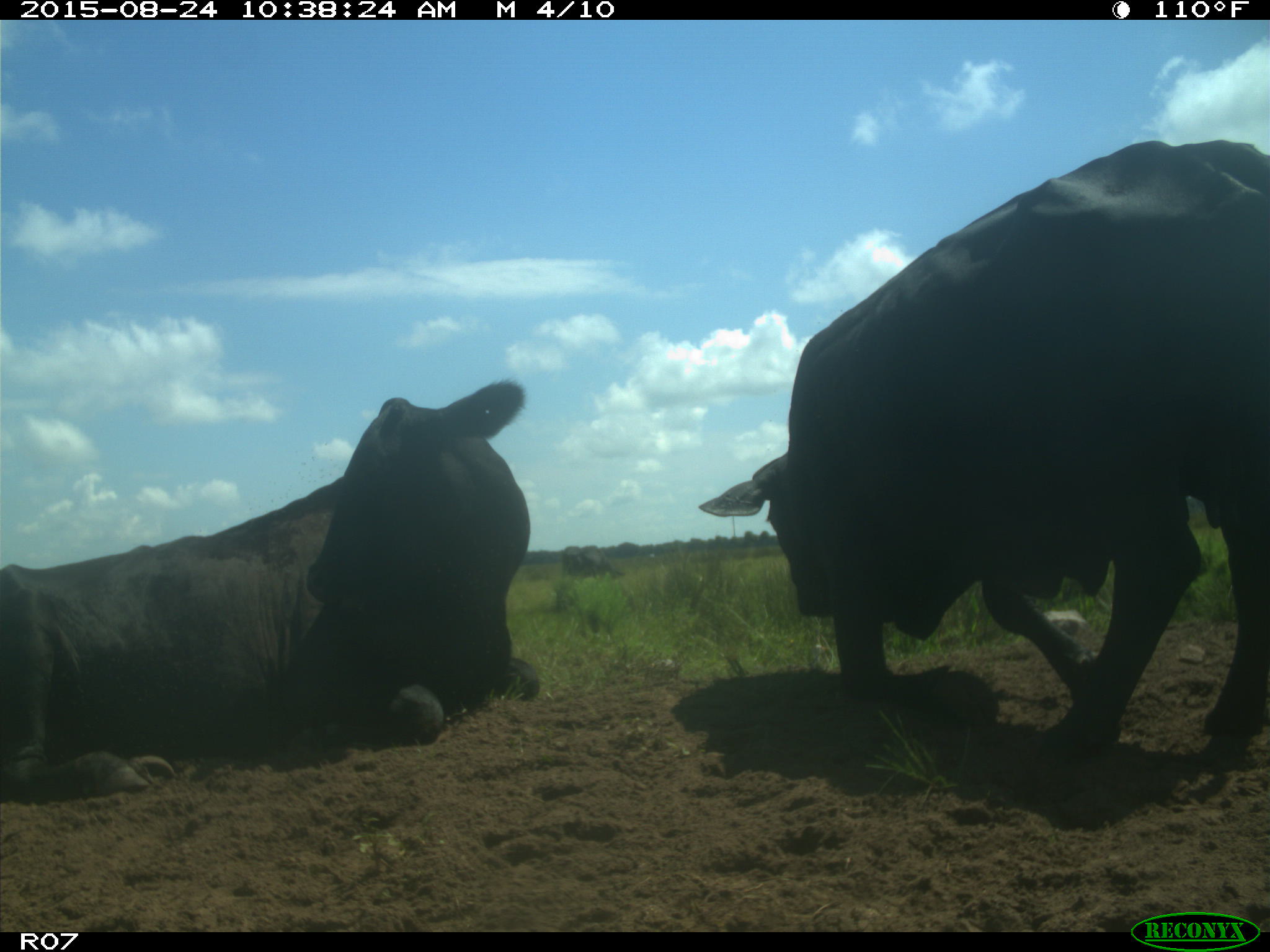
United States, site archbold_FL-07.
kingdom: Animalia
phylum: Chordata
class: Mammalia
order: Artiodactyla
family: Bovidae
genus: Bos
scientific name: Bos taurus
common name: domestic cow